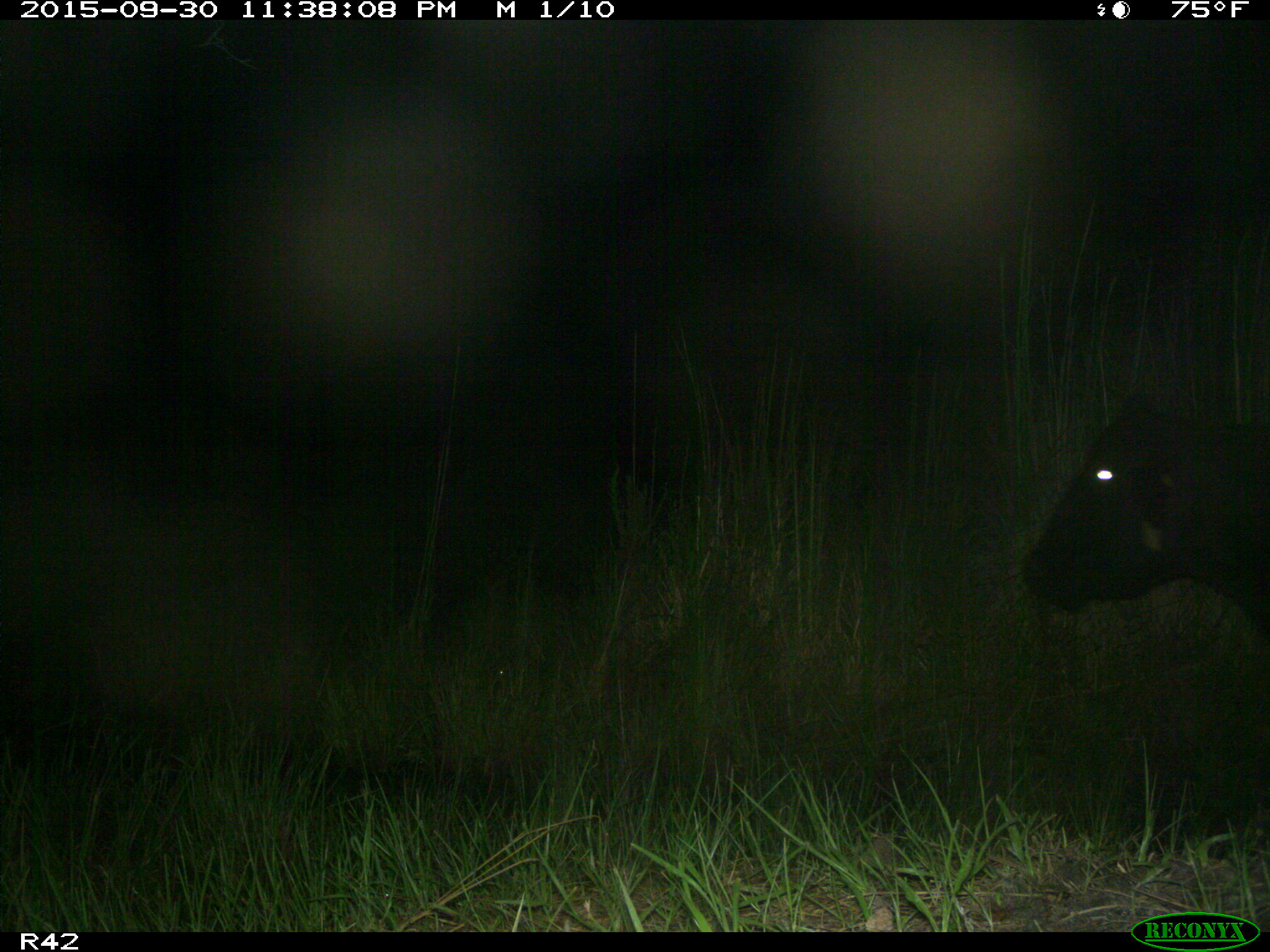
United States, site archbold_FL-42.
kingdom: Animalia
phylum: Chordata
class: Mammalia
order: Artiodactyla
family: Bovidae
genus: Bos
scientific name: Bos taurus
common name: domestic cow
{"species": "Bos taurus (domestic cow)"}